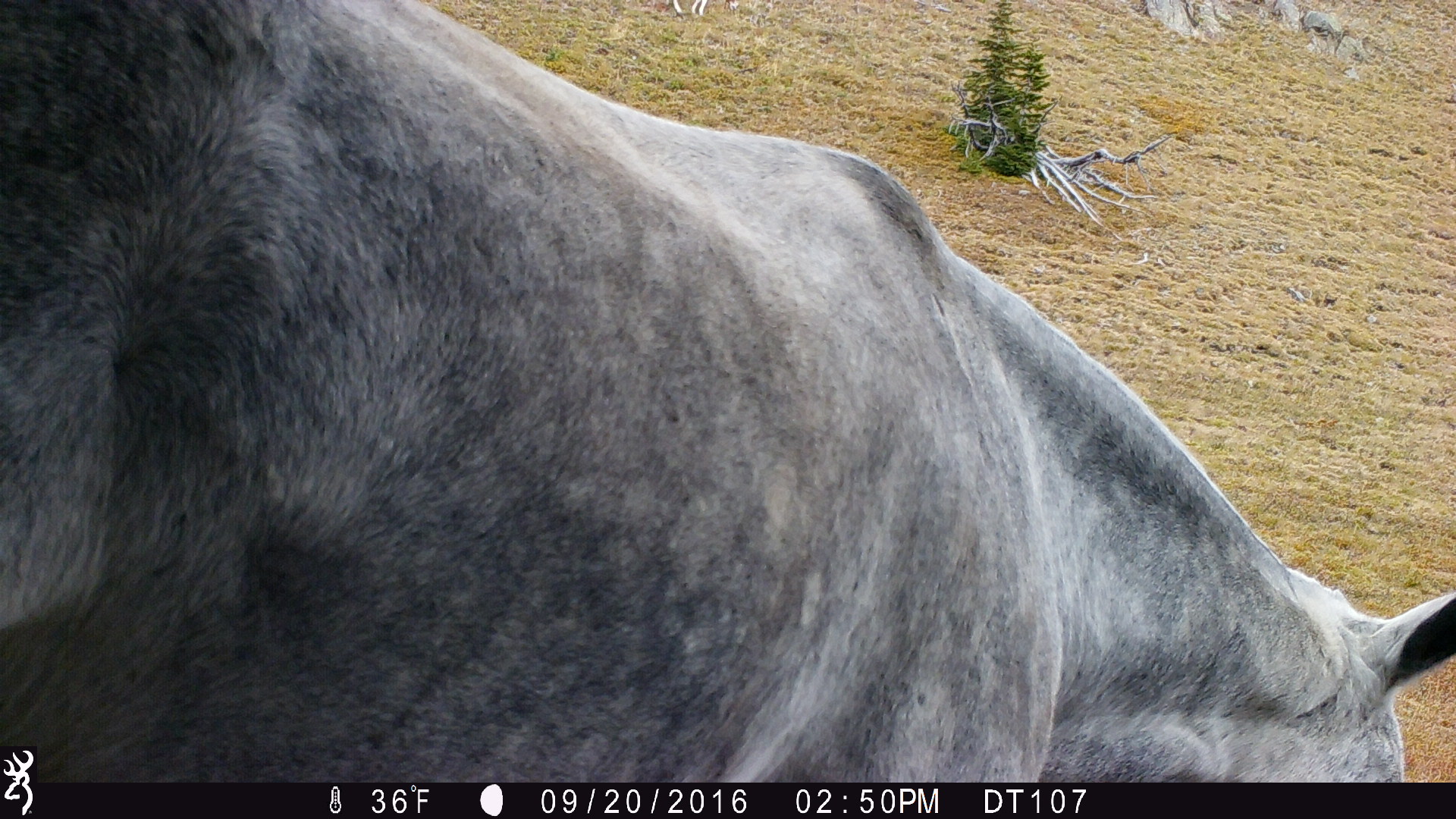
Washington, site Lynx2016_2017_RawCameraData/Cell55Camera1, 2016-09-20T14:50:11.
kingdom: Animalia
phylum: Chordata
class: Mammalia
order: Perissodactyla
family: Equidae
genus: Equus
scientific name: Equus caballus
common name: domestic horse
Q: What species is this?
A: Domestic horse (Equus caballus).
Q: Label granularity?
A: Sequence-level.